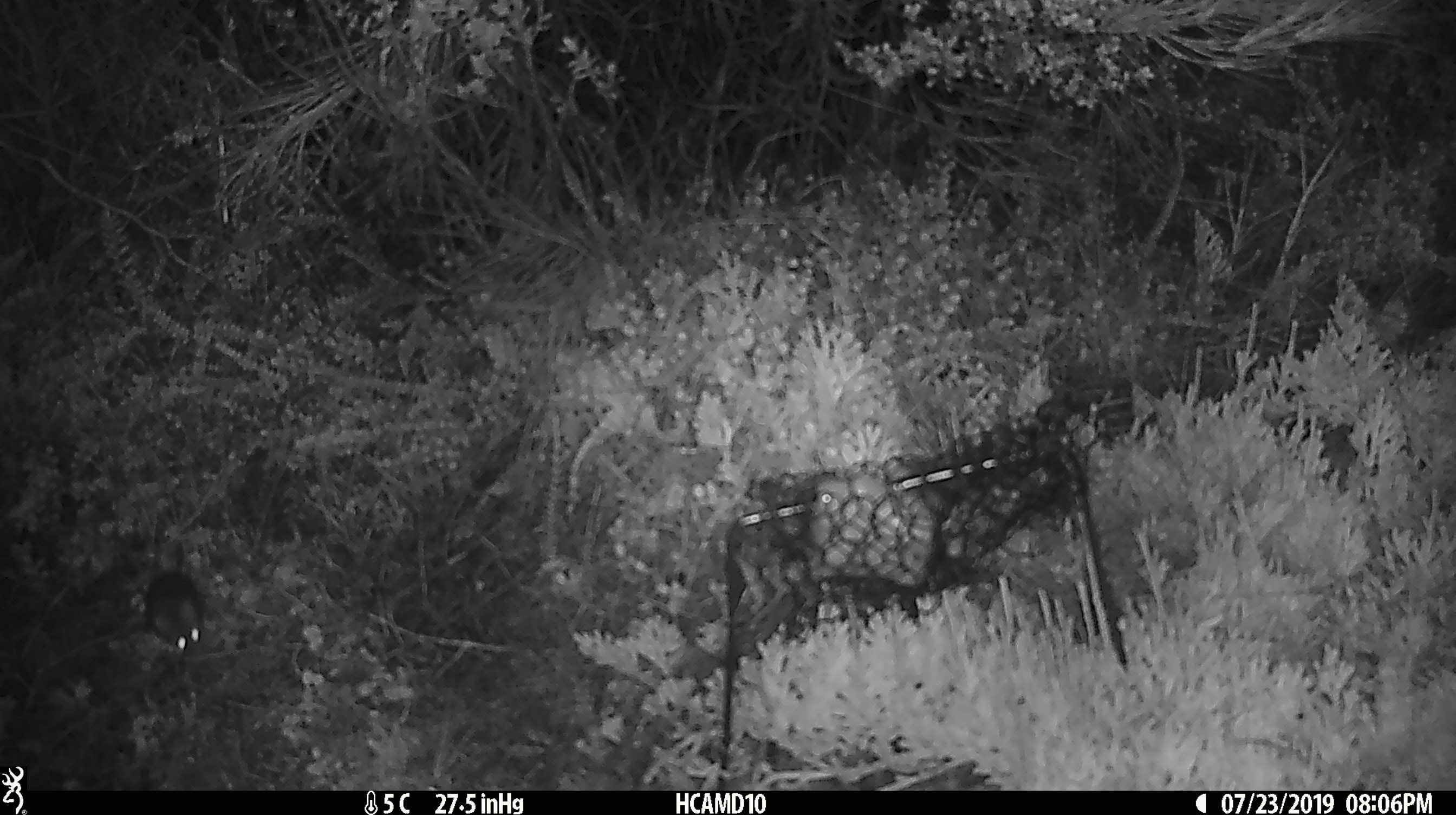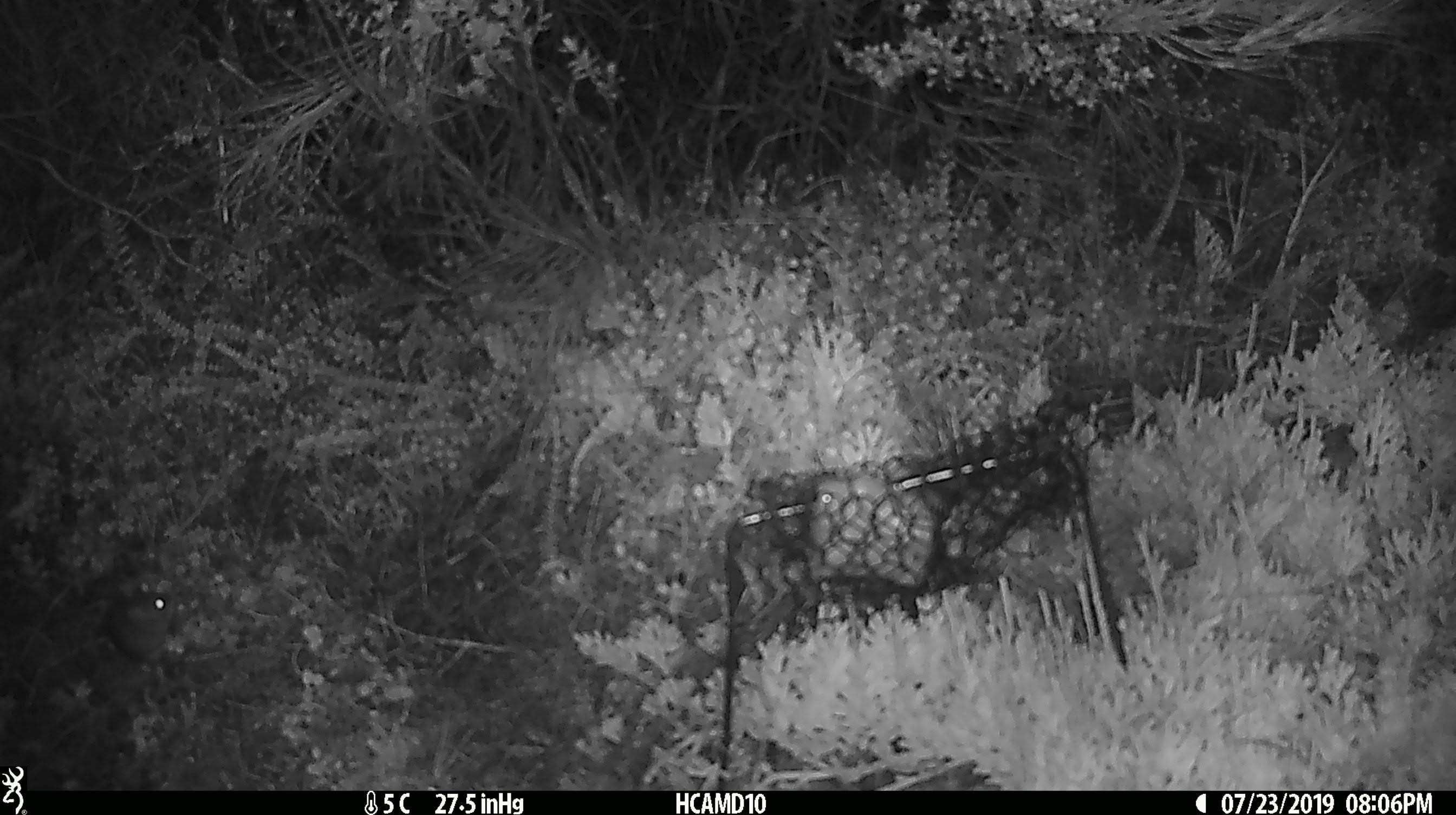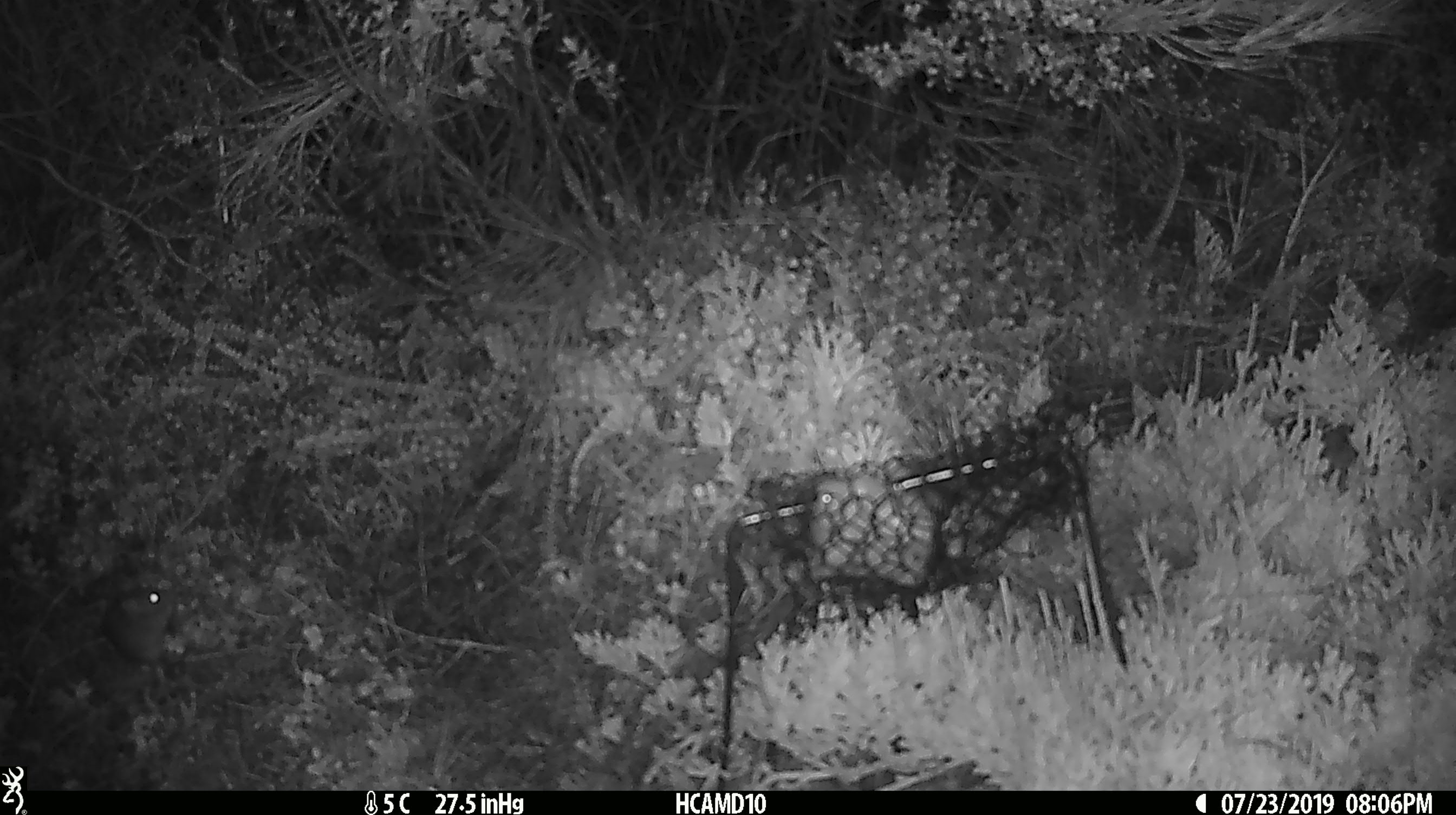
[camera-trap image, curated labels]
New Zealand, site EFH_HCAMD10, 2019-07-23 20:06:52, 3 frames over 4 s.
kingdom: Animalia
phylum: Chordata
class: Mammalia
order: Rodentia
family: Muridae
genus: Mus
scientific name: Mus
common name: mouse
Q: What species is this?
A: Mouse (Mus).